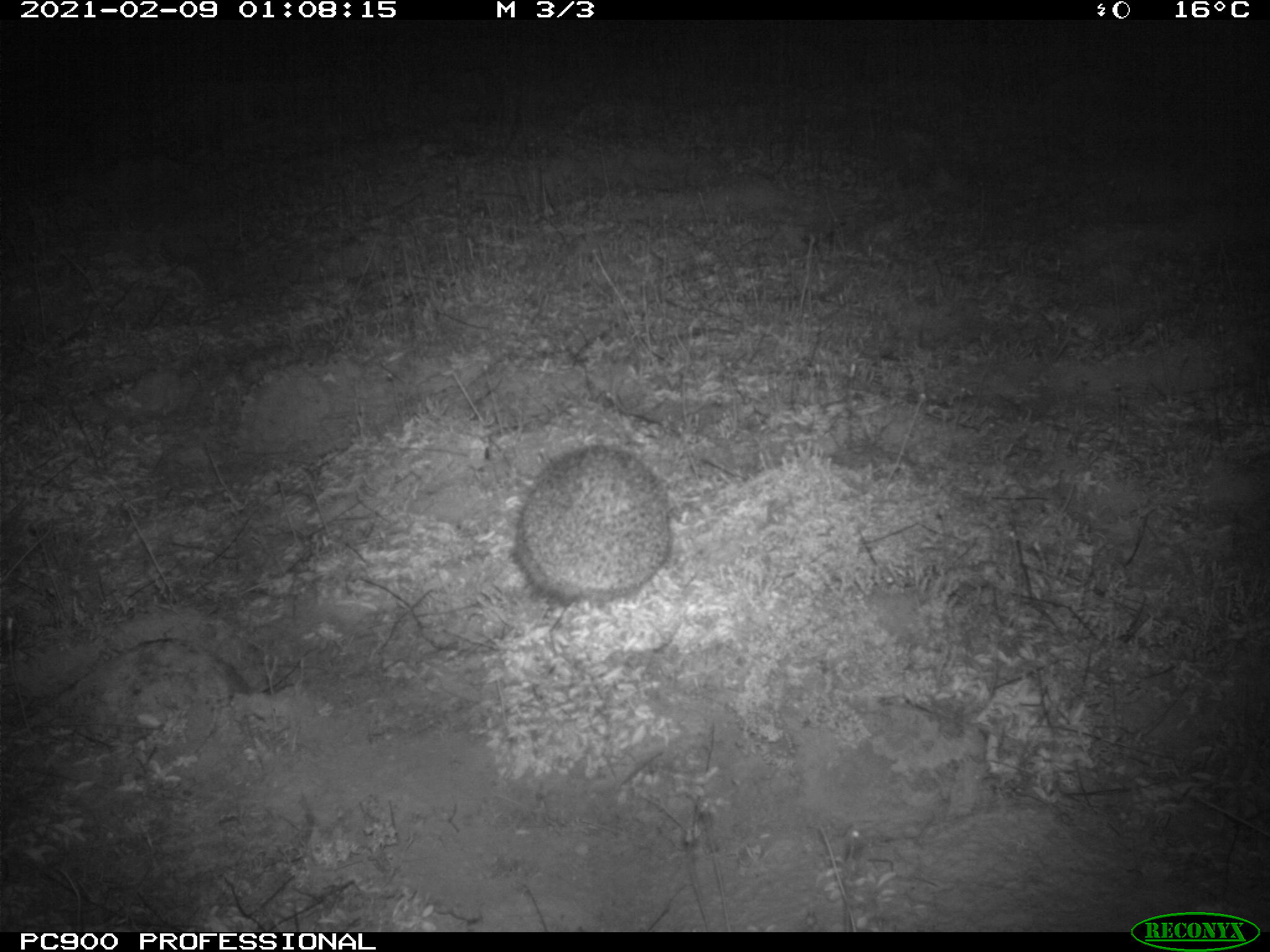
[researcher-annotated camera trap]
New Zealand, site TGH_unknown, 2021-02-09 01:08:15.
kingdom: Animalia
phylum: Chordata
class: Mammalia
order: Eulipotyphla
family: Erinaceidae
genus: Erinaceus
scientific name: Erinaceus europaeus europaeus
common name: european hedgehog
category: hedgehog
Hedgehog (european hedgehog) (Erinaceus europaeus europaeus).